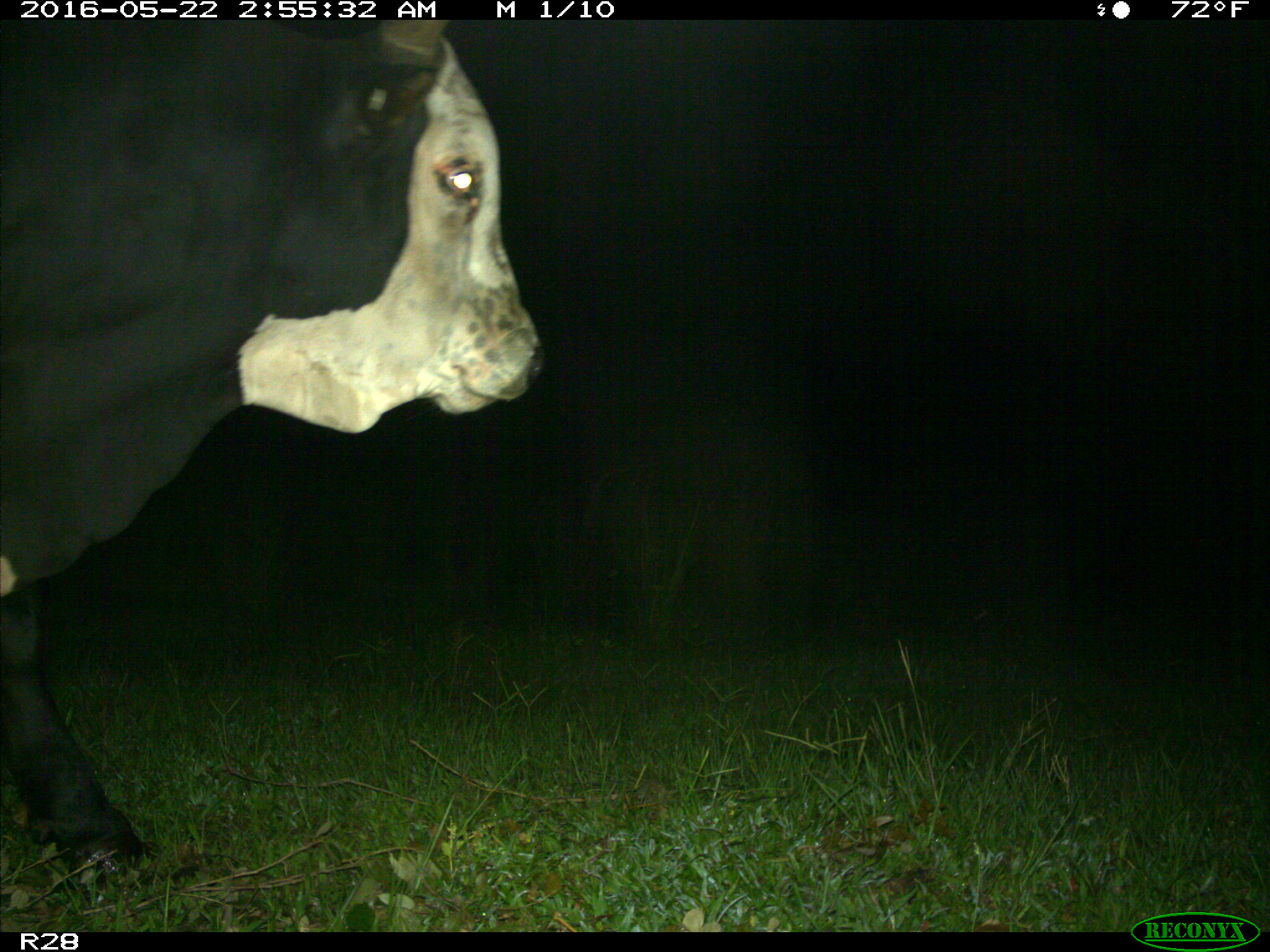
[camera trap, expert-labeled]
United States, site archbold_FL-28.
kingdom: Animalia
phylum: Chordata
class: Mammalia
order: Artiodactyla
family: Bovidae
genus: Bos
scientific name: Bos taurus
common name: domestic cow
Bos taurus (domestic cow).